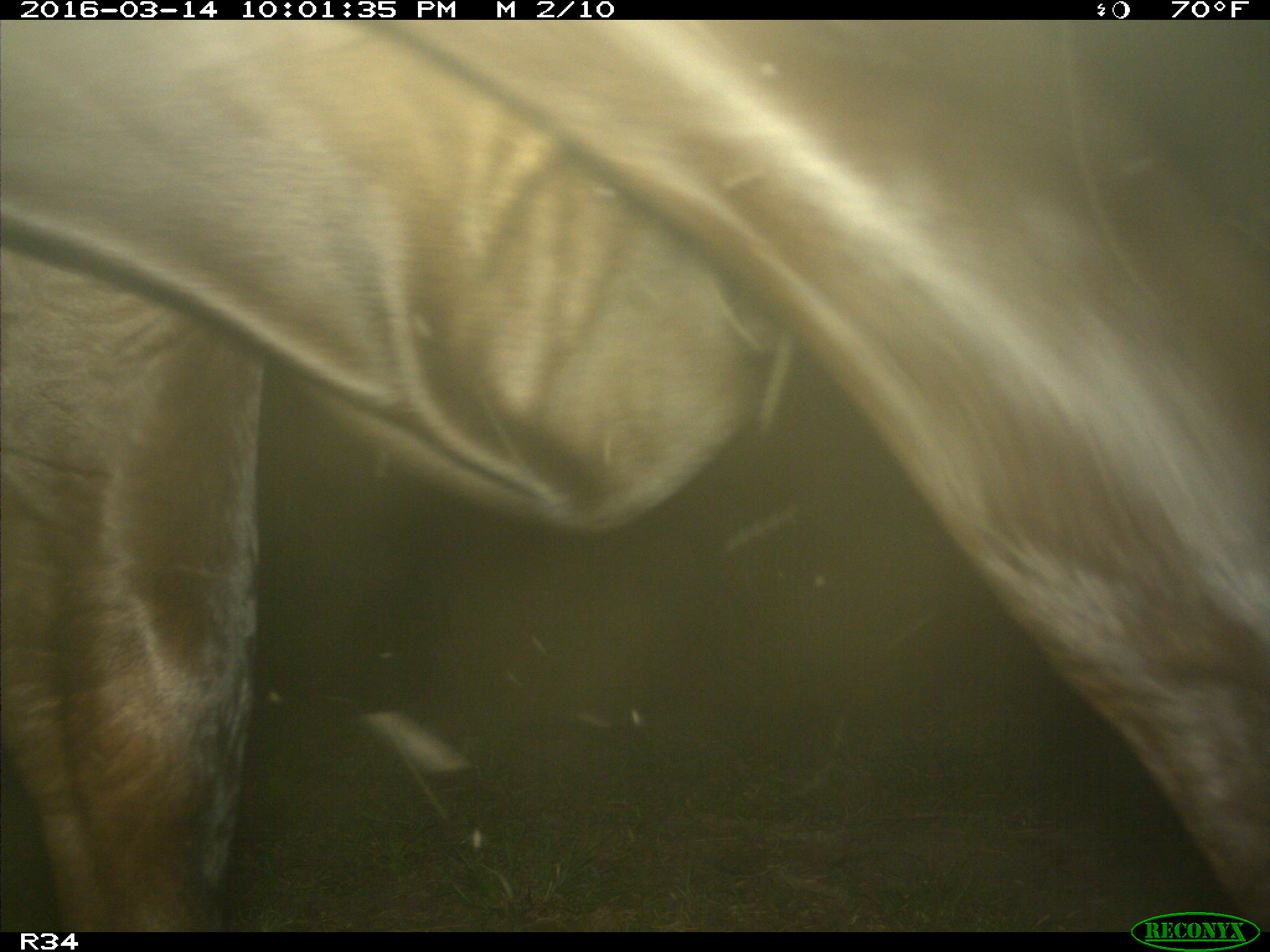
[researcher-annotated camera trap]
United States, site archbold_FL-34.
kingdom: Animalia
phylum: Chordata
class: Mammalia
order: Artiodactyla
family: Bovidae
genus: Bos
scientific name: Bos taurus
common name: domestic cow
Bos taurus (domestic cow).